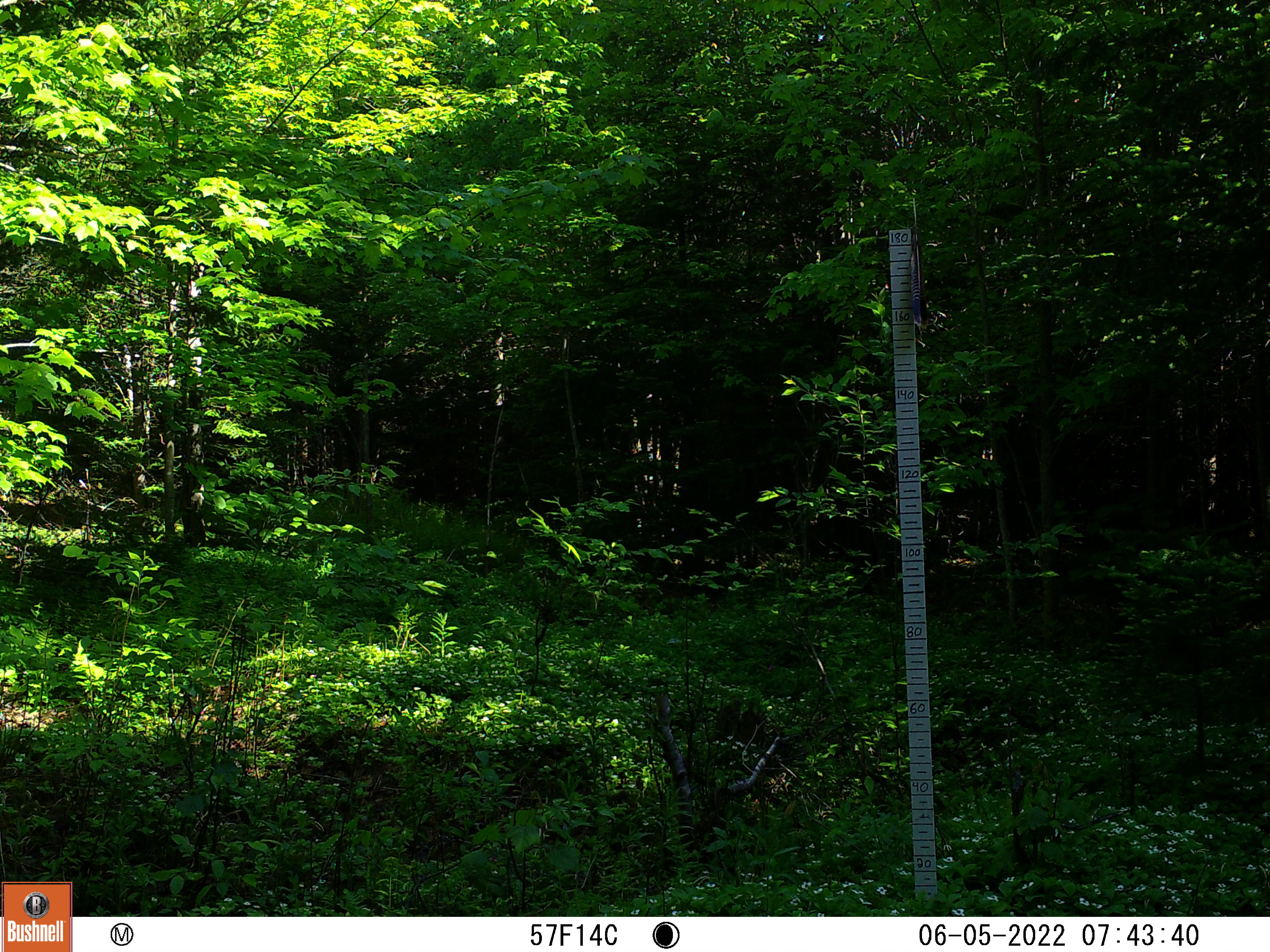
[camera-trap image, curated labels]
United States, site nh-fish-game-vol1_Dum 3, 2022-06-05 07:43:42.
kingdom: Animalia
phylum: Chordata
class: Mammalia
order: Artiodactyla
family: Cervidae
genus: Alces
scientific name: Alces alces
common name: moose